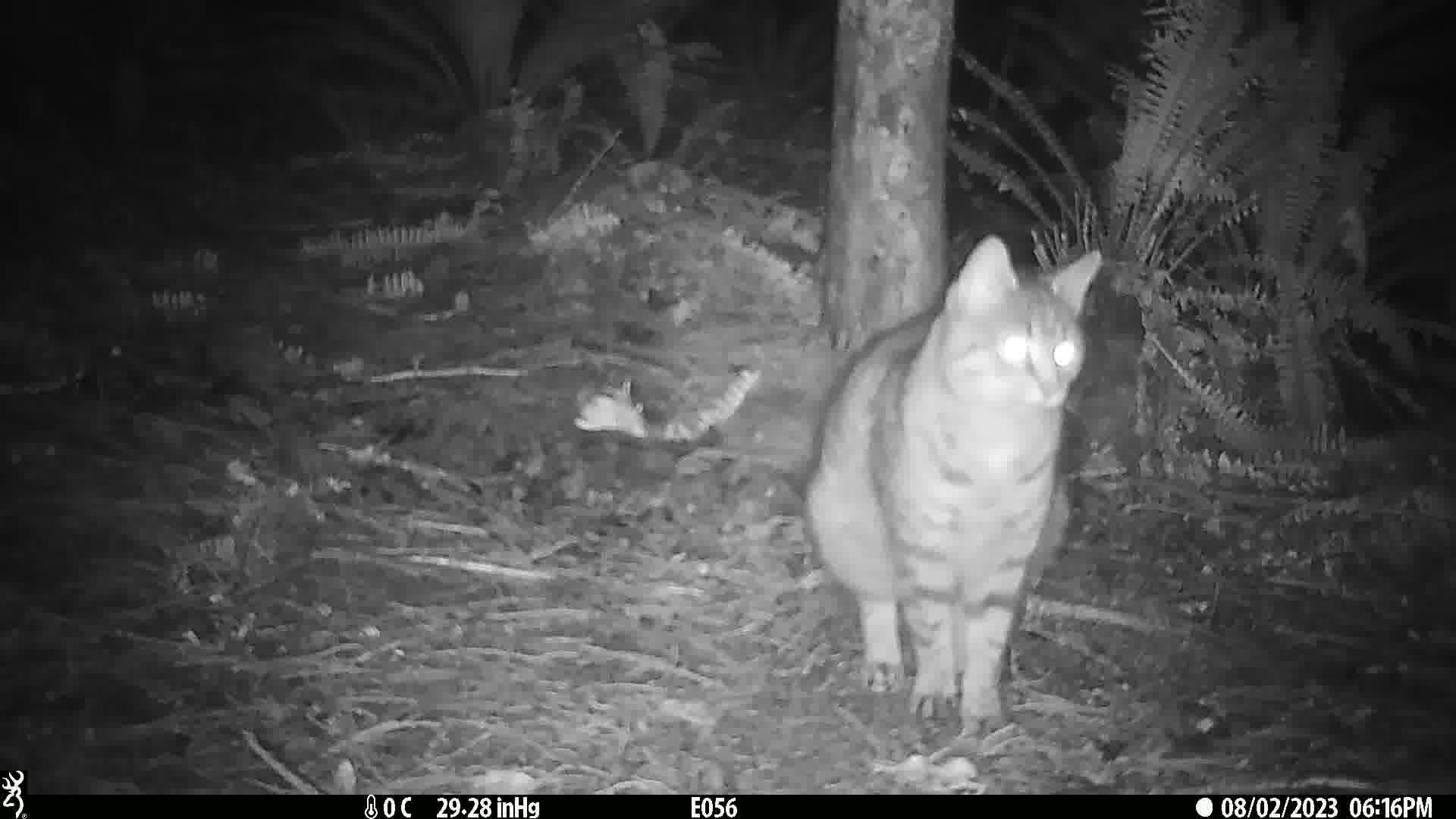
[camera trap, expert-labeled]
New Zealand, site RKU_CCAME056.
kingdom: Animalia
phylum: Chordata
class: Mammalia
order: Carnivora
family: Felidae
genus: Felis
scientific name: Felis catus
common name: domestic cat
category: cat